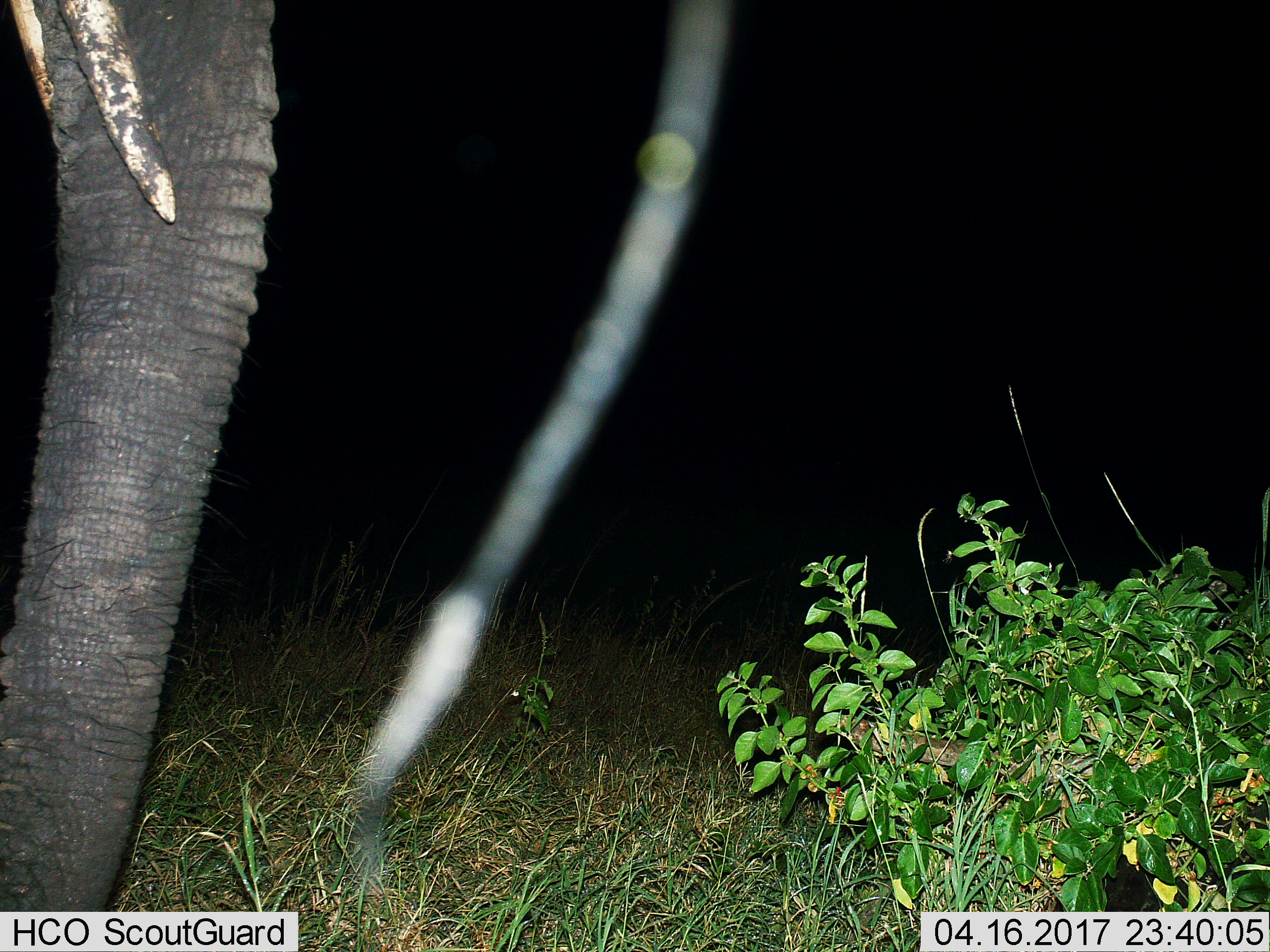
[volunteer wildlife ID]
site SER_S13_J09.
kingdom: Animalia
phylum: Chordata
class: Mammalia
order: Proboscidea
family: Elephantidae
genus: Loxodonta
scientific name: Loxodonta africana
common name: african bush elephant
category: elephant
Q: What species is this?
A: Elephant (african bush elephant) (Loxodonta africana).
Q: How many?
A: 1.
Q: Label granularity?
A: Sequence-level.